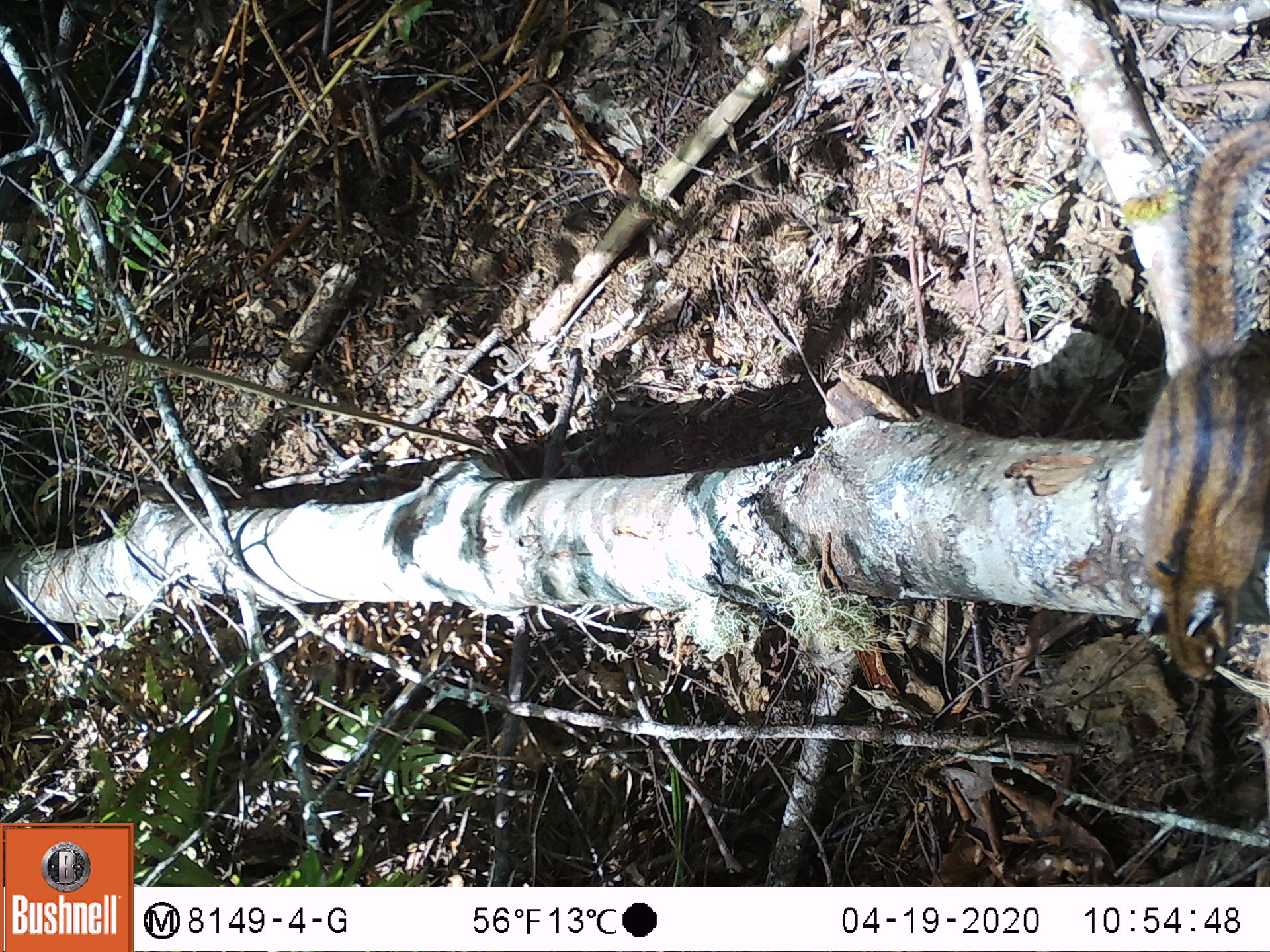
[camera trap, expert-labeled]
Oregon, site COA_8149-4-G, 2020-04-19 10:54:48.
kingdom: Animalia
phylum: Chordata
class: Mammalia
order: Rodentia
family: Sciuridae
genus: Neotamias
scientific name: Neotamias townsendii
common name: townsend's chipmunk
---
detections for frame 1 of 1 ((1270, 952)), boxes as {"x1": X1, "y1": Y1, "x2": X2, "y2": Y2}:
townsend's chipmunk: {"x1": 1123, "y1": 104, "x2": 1266, "y2": 693}